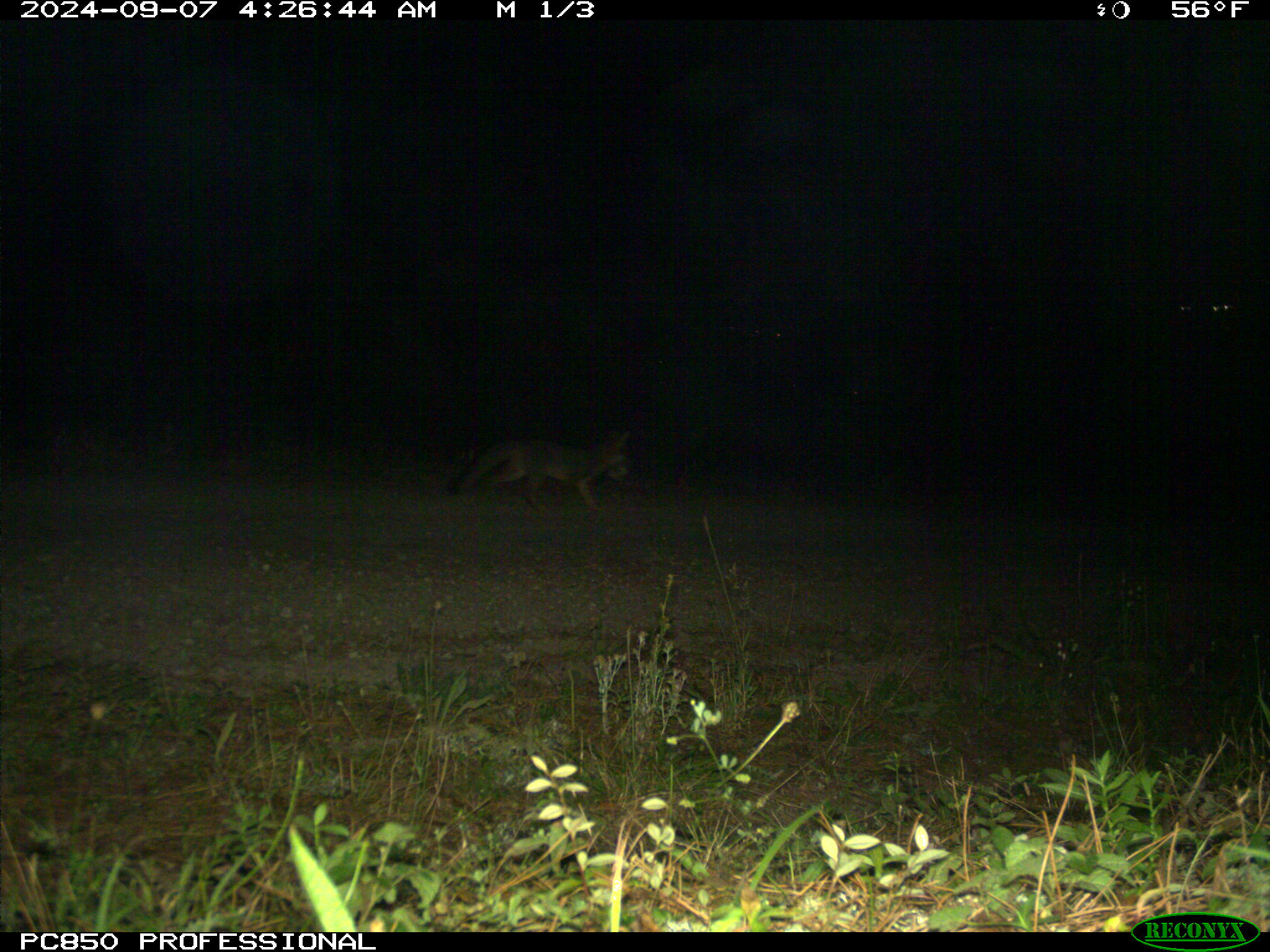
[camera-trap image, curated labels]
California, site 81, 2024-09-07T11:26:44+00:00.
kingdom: Animalia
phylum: Chordata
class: Mammalia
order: Carnivora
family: Canidae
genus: Urocyon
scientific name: Urocyon cinereoargenteus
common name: gray fox